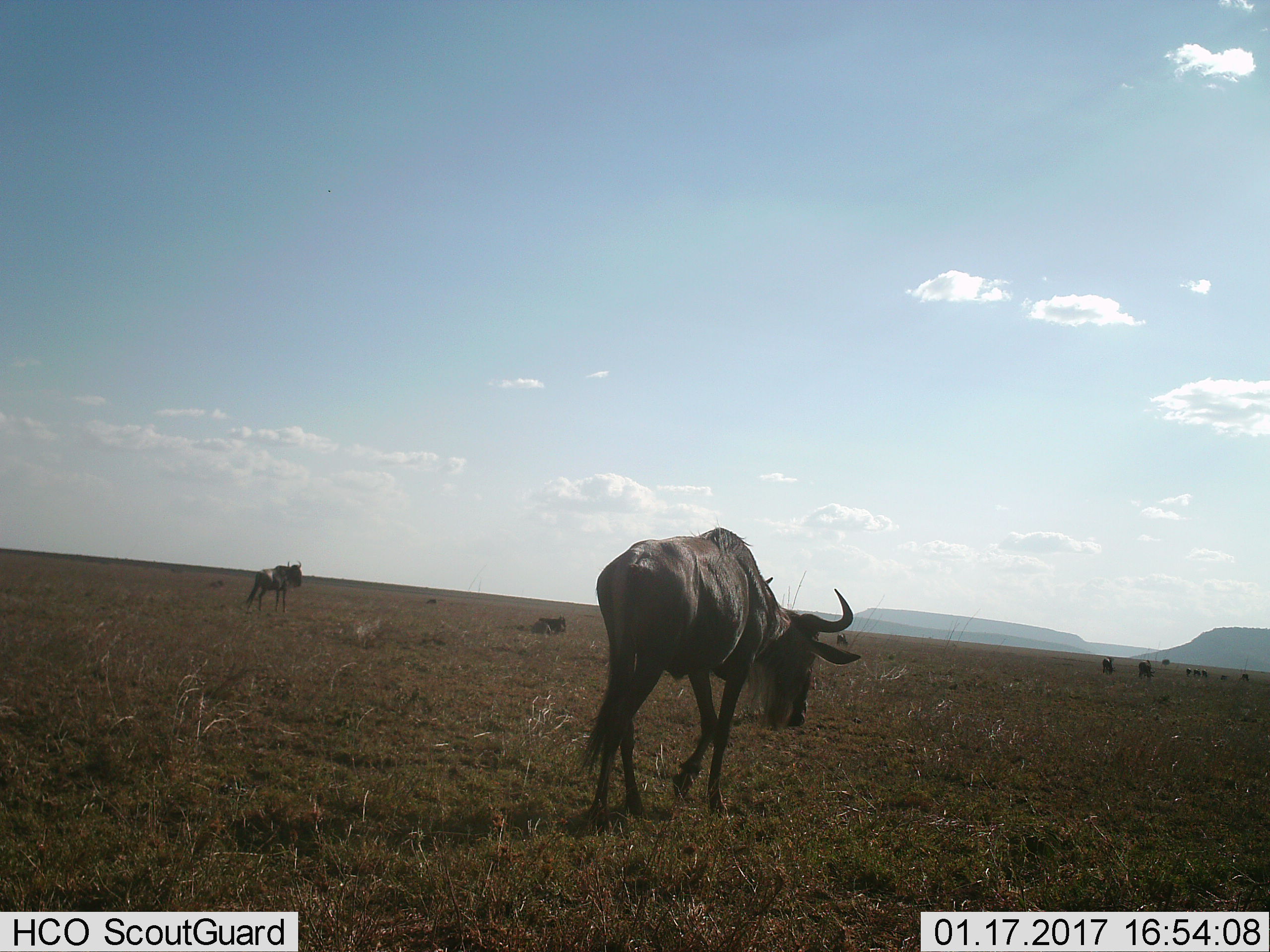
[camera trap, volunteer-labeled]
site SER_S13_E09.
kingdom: Animalia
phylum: Chordata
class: Mammalia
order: Artiodactyla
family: Bovidae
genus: Connochaetes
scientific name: Connochaetes taurinus taurinus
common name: blue wildebeest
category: wildebeestblue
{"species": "wildebeestblue (blue wildebeest) (Connochaetes taurinus taurinus)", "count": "10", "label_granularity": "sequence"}